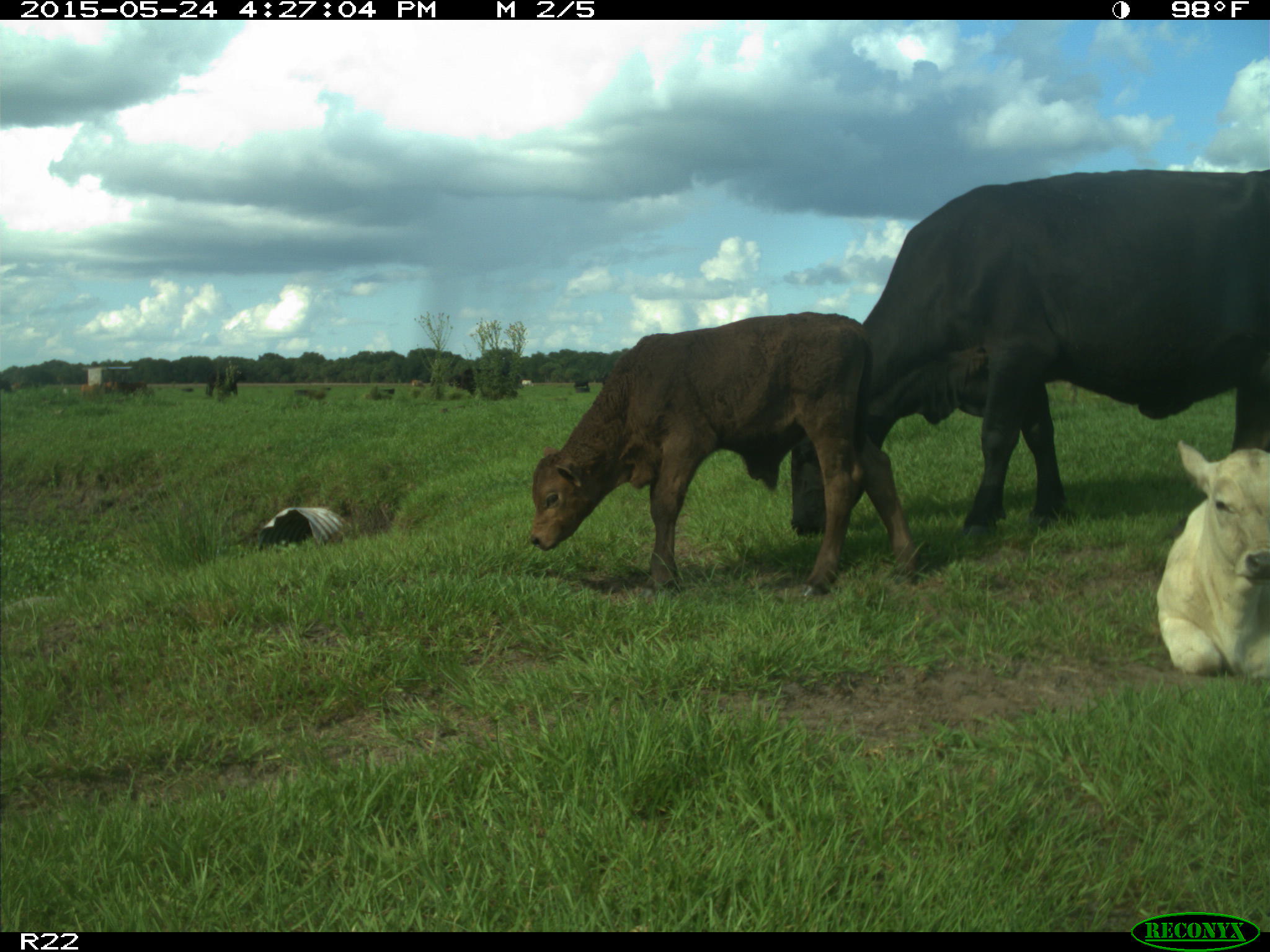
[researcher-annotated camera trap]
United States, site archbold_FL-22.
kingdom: Animalia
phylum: Chordata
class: Mammalia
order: Artiodactyla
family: Bovidae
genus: Bos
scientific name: Bos taurus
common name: domestic cow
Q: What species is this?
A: Bos taurus (domestic cow).